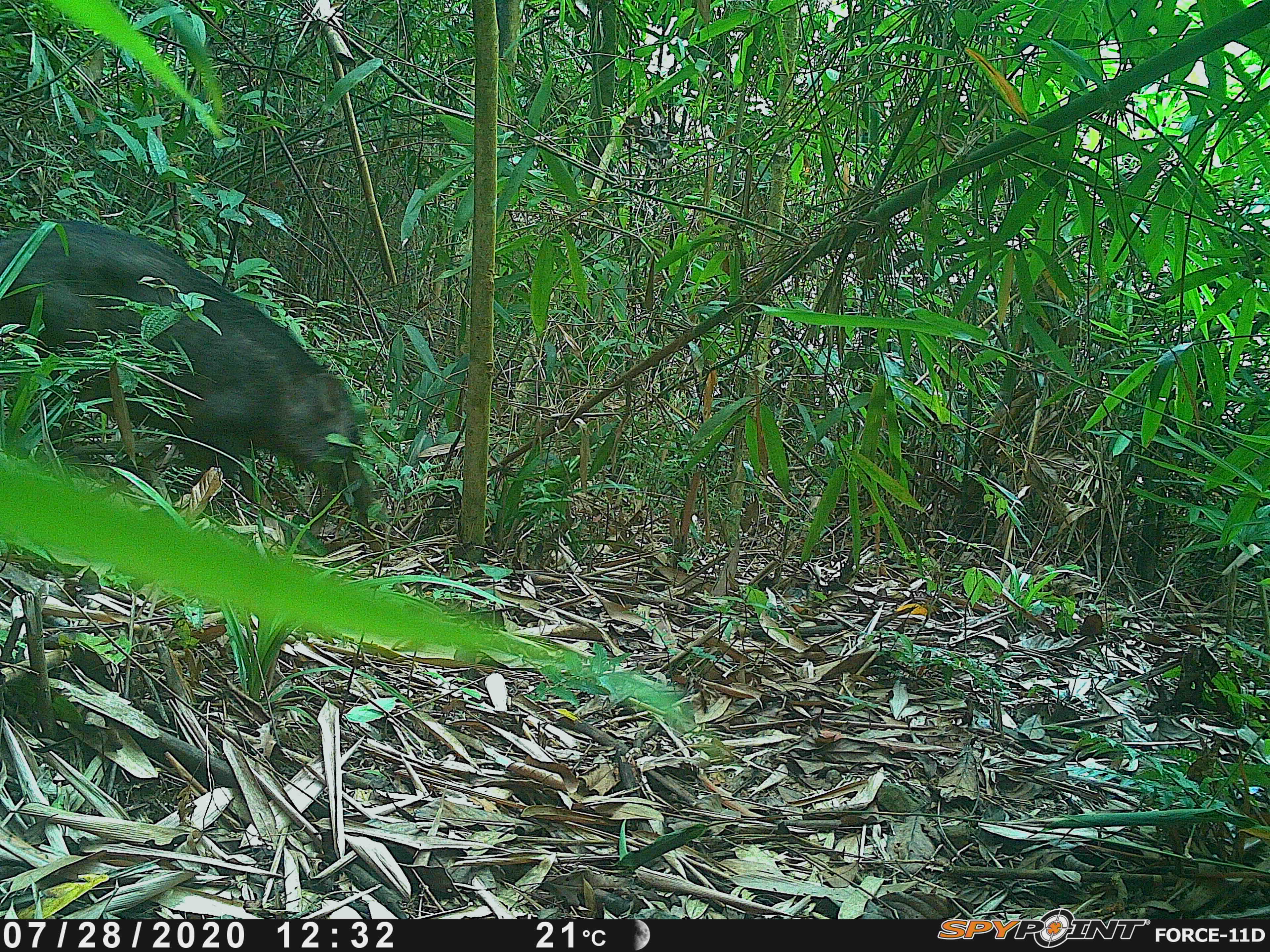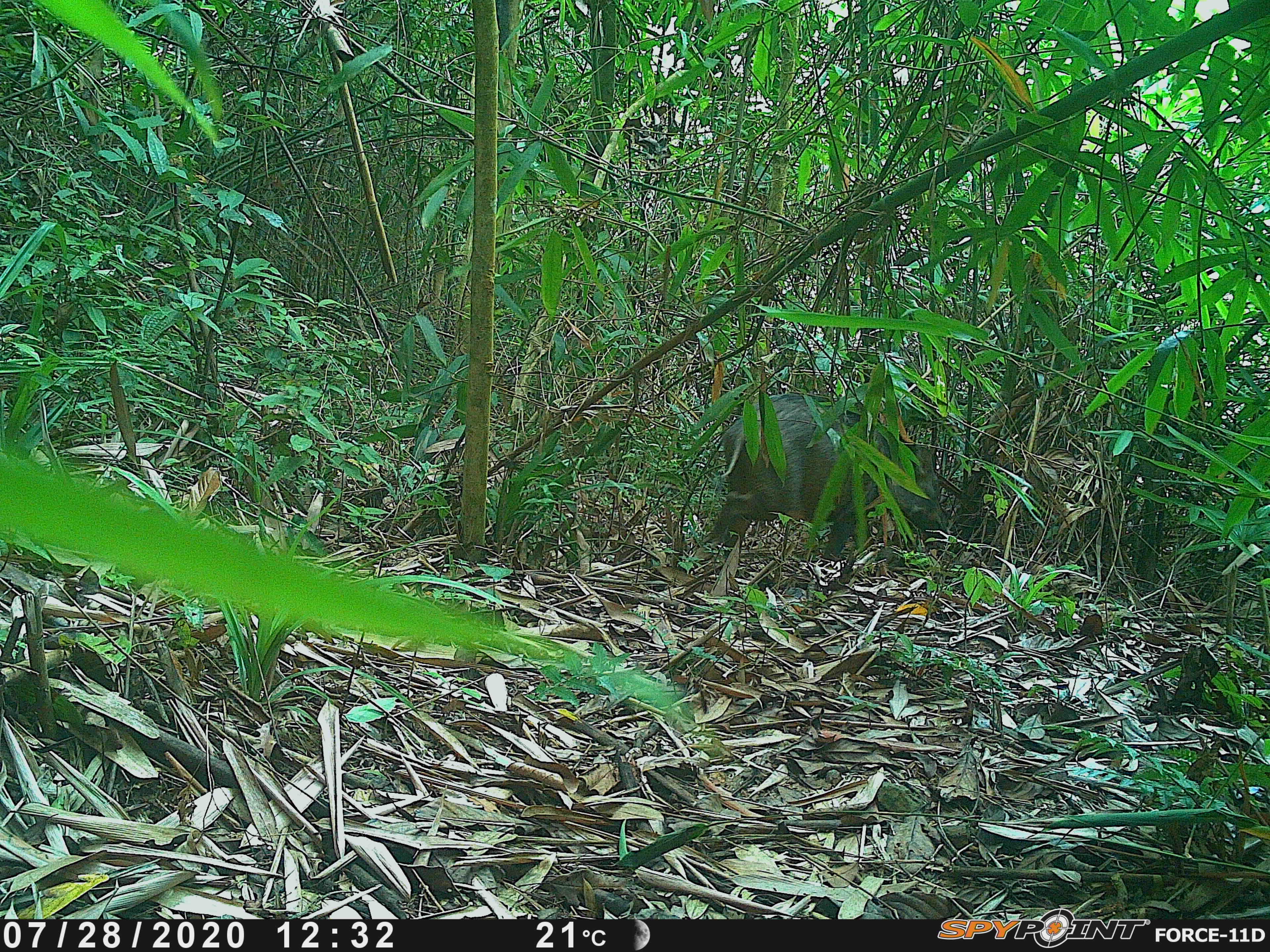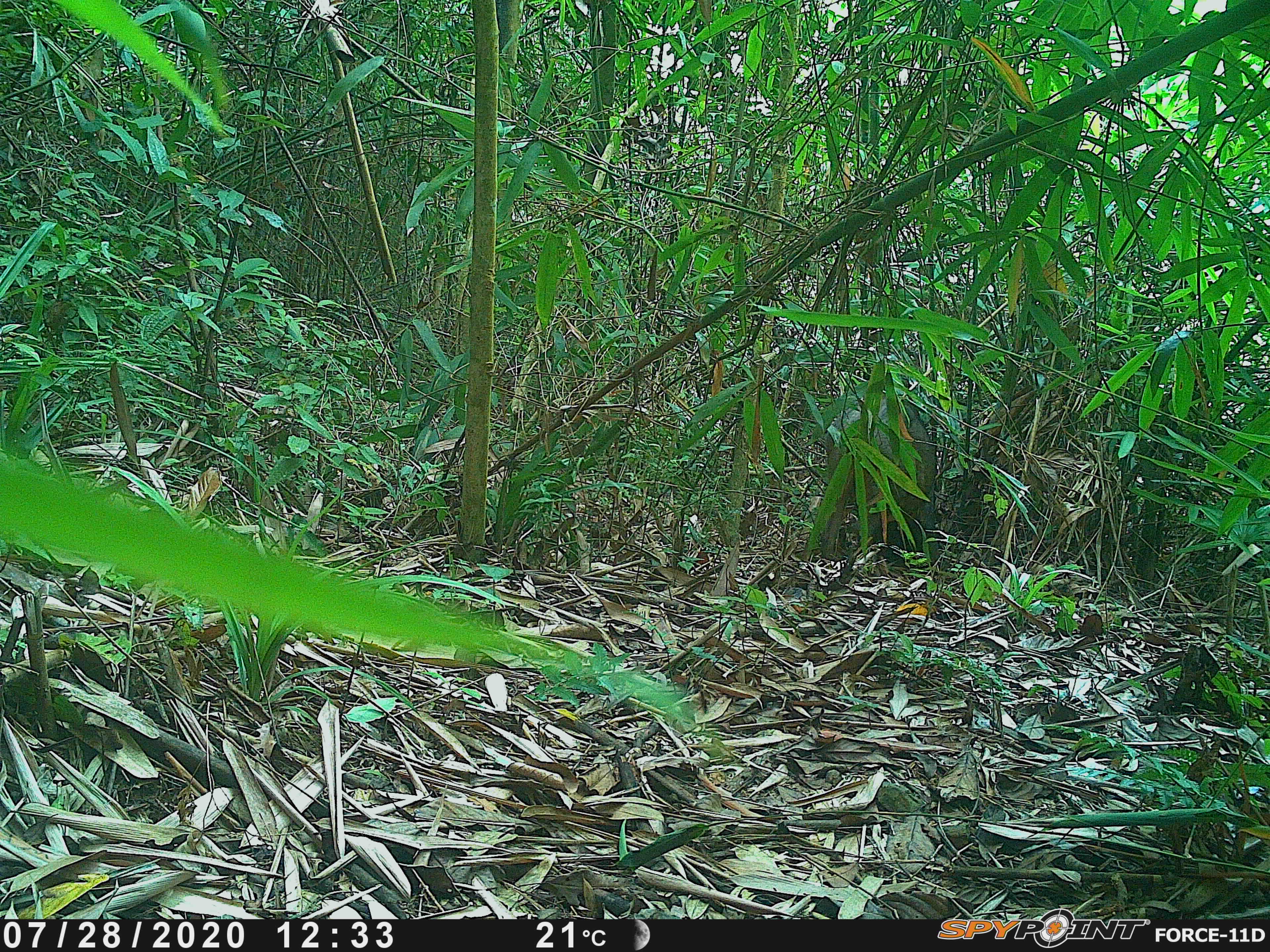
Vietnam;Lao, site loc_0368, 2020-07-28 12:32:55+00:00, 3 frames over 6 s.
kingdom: Animalia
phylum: Chordata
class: Mammalia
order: Artiodactyla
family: Suidae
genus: Sus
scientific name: Sus scrofa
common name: eurasian wild pig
Eurasian wild pig (Sus scrofa). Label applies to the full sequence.